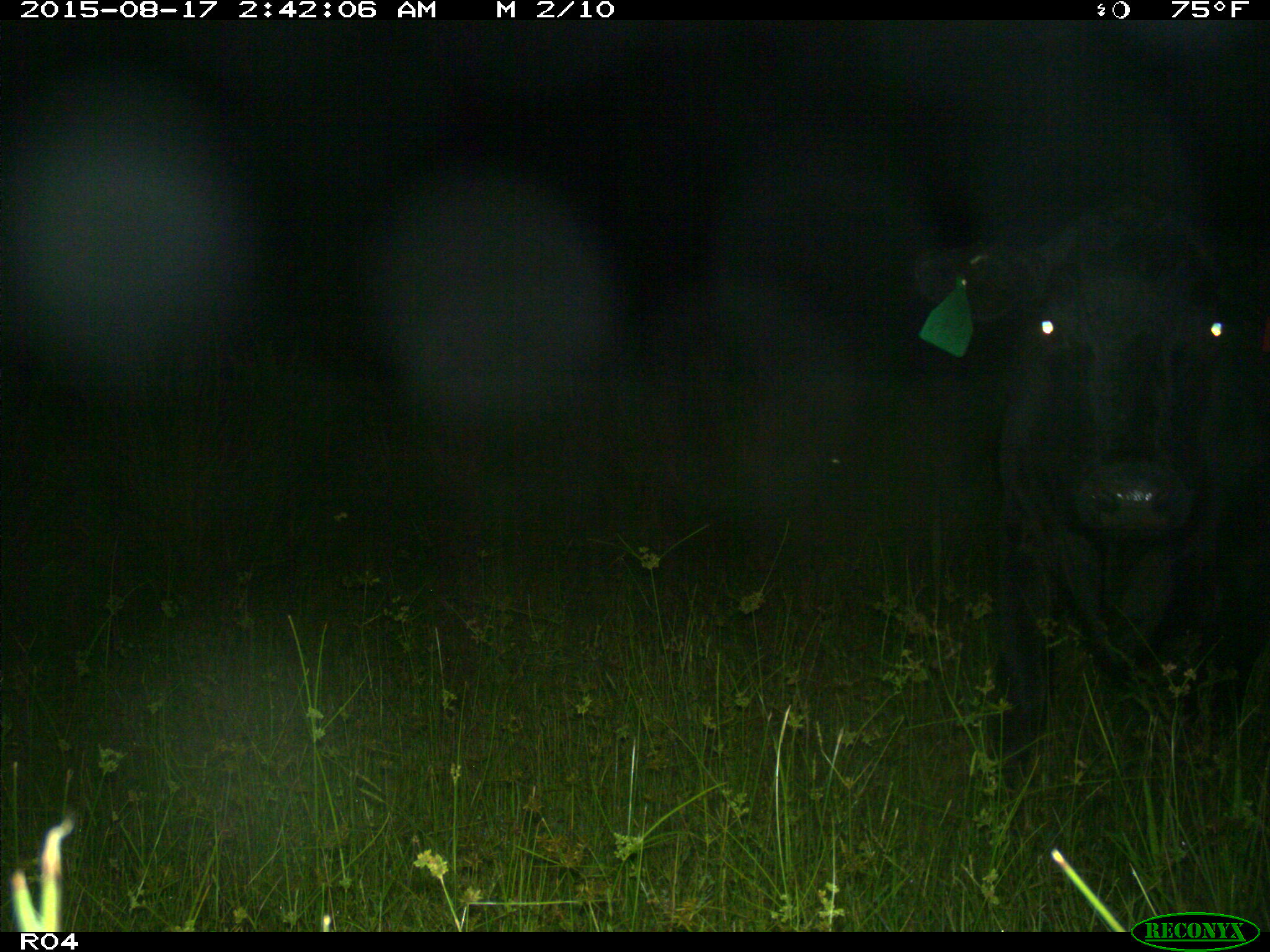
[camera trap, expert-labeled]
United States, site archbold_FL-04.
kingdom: Animalia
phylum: Chordata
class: Mammalia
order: Artiodactyla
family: Bovidae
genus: Bos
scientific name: Bos taurus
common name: domestic cow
Bos taurus (domestic cow).